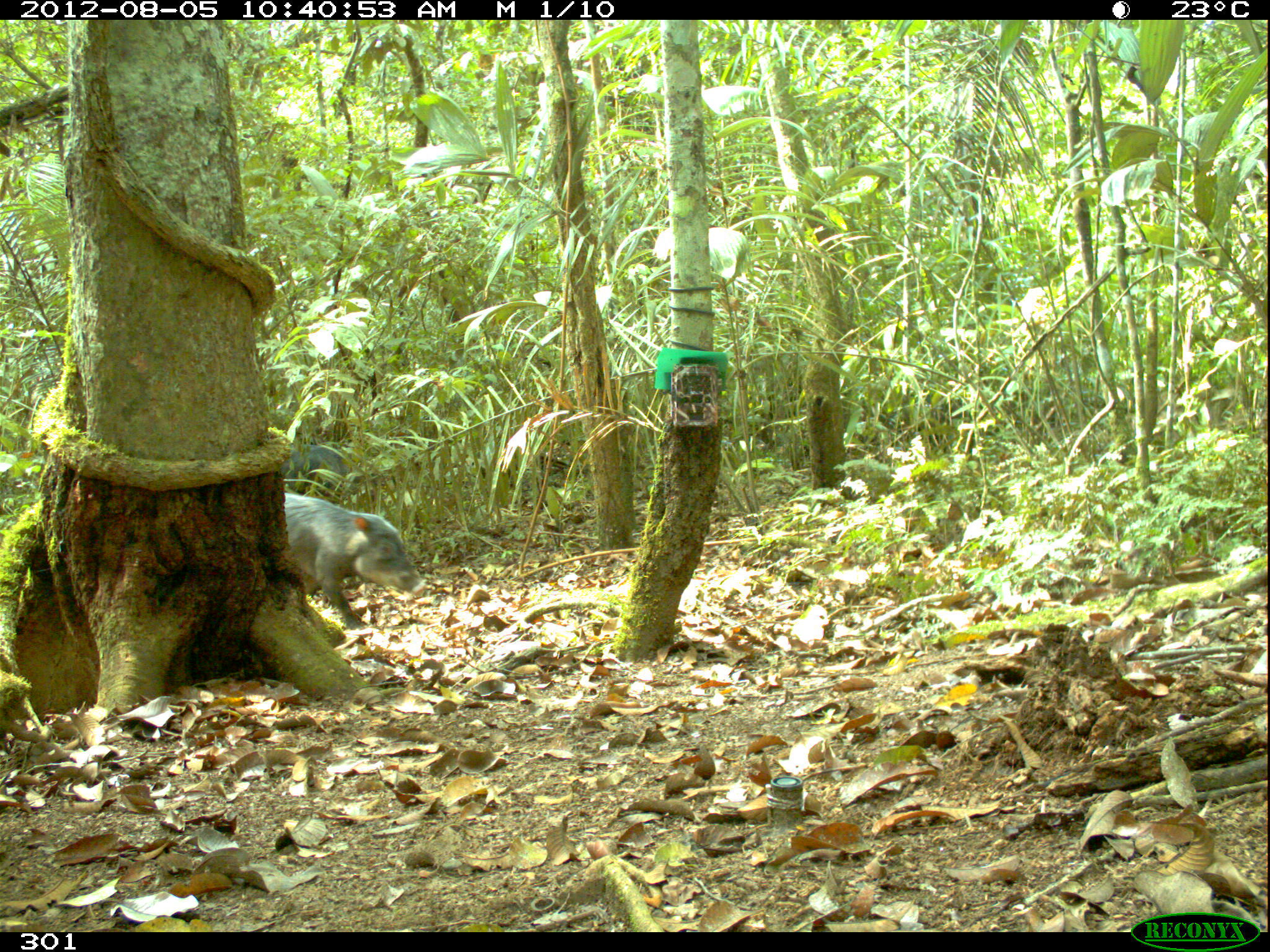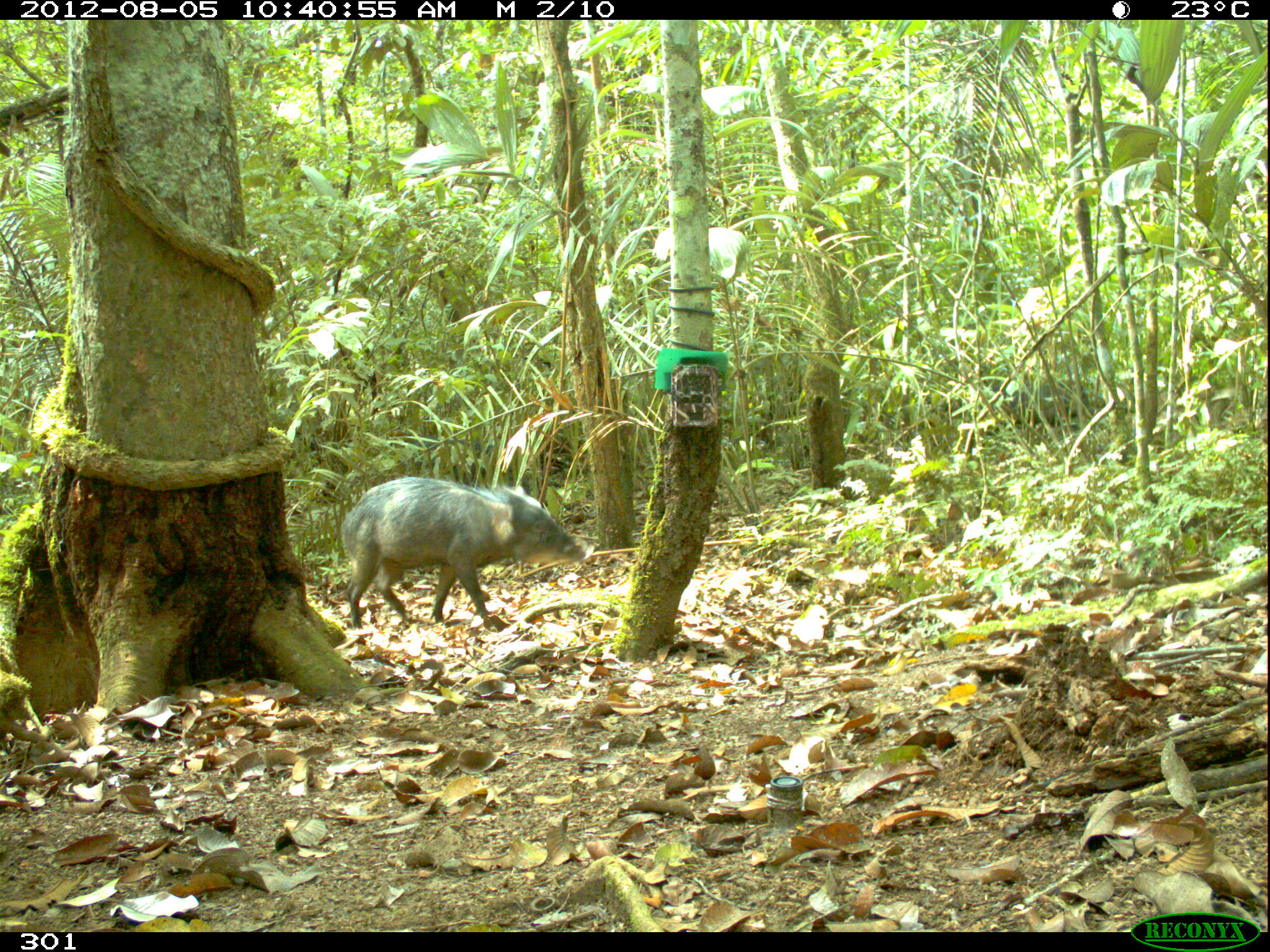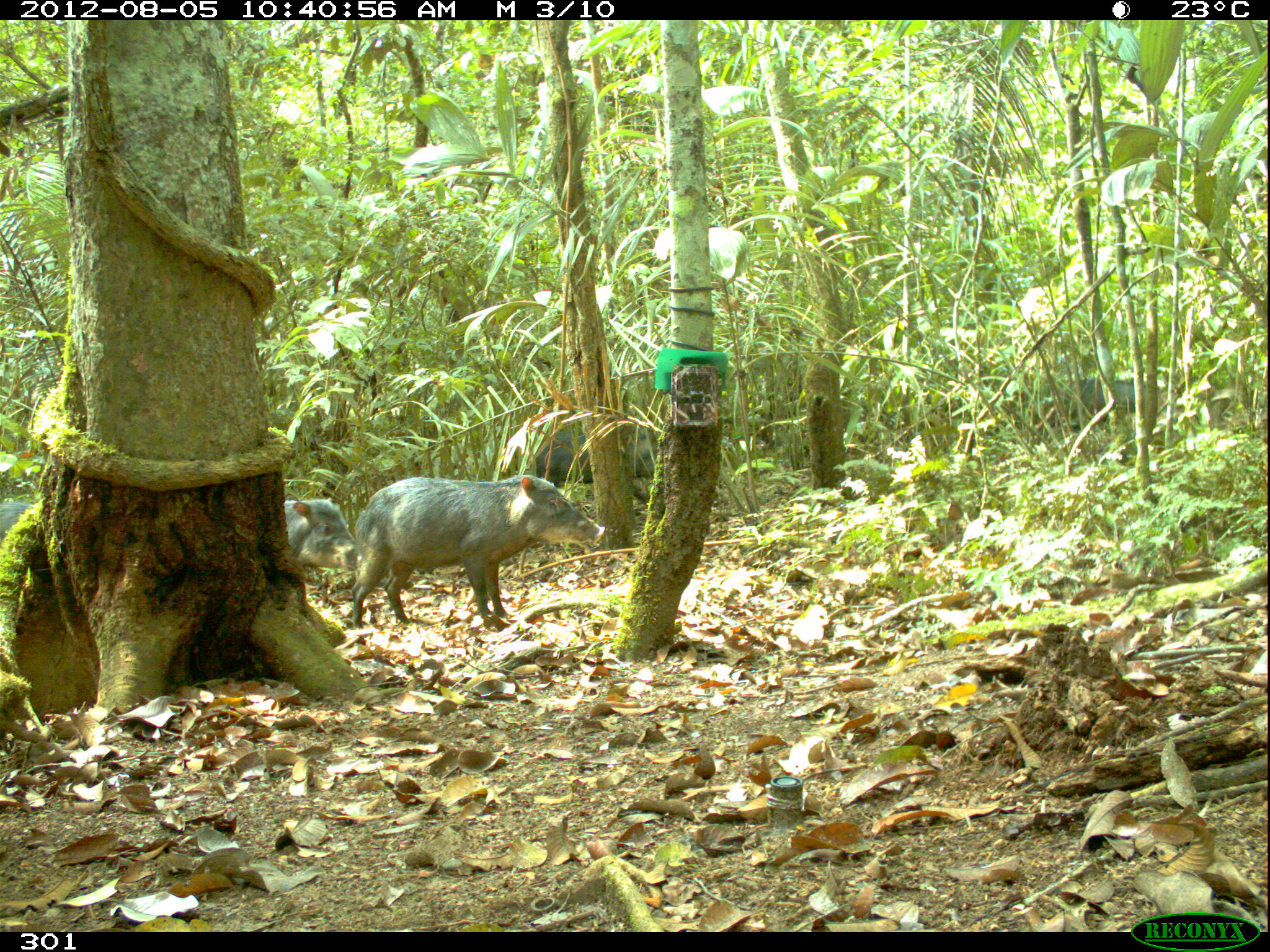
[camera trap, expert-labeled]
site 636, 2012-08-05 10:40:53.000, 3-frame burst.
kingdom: Animalia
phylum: Chordata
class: Mammalia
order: Artiodactyla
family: Tayassuidae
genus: Tayassu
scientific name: Tayassu pecari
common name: white-lipped peccary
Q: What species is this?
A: Tayassu pecari (white-lipped peccary).